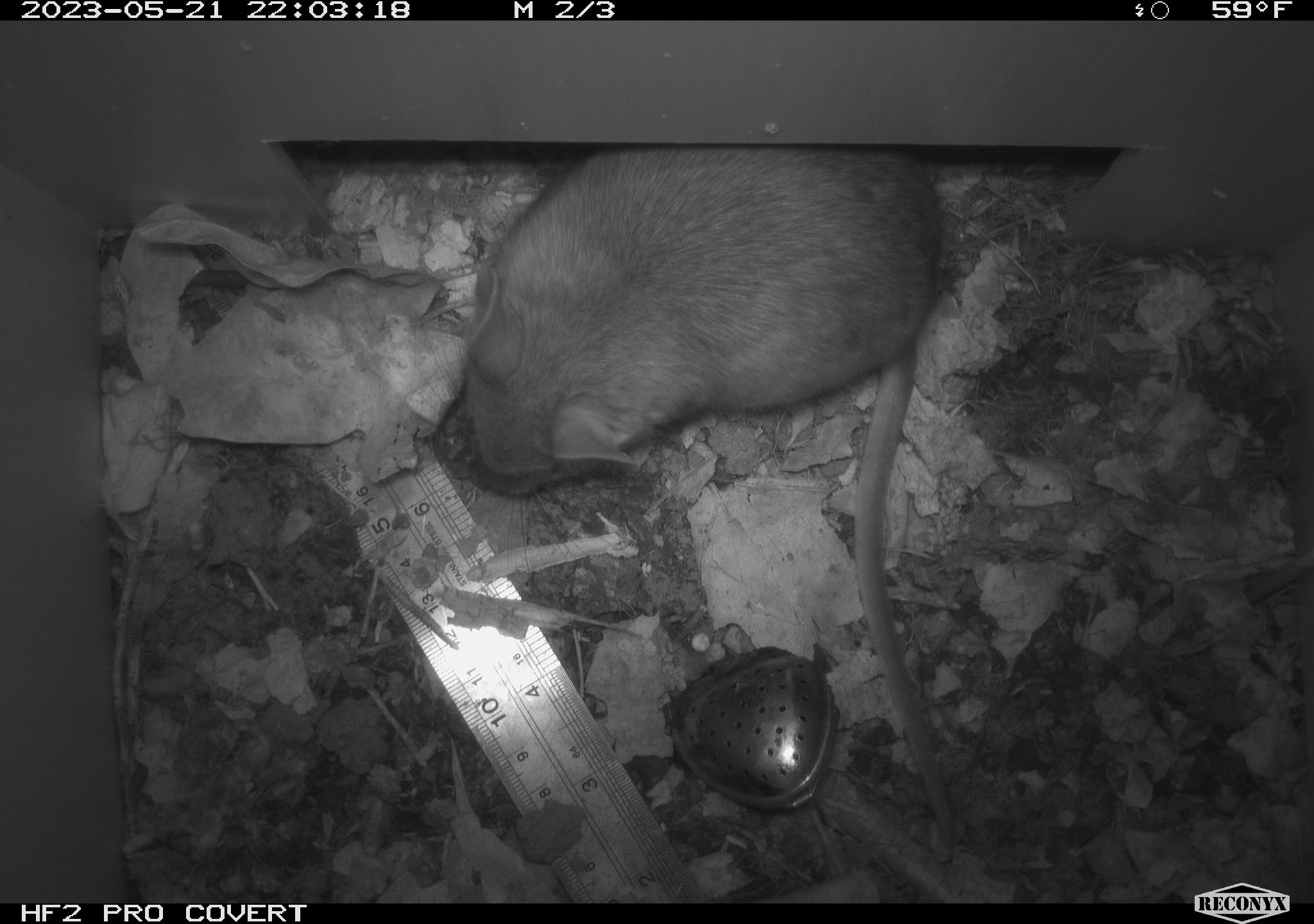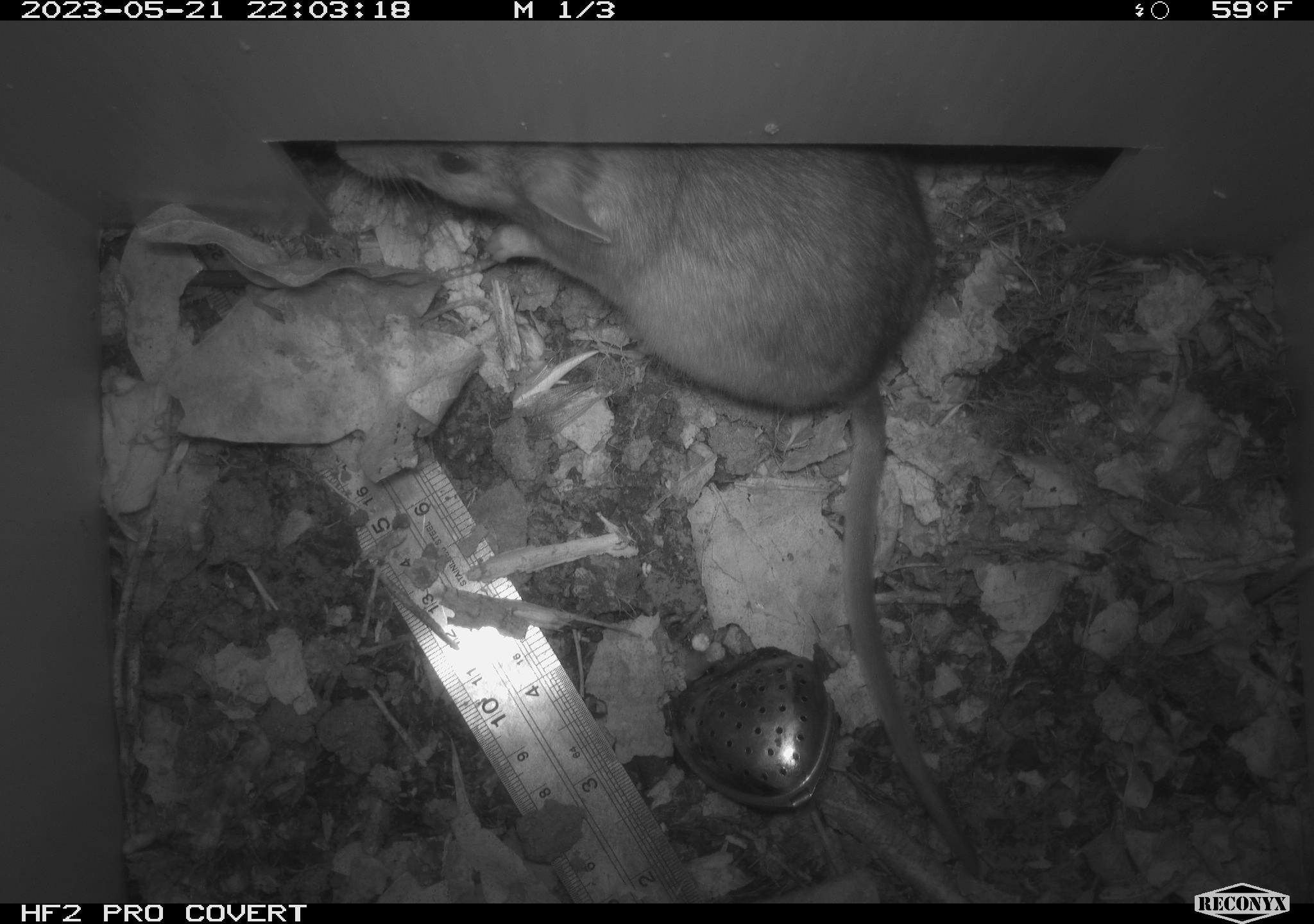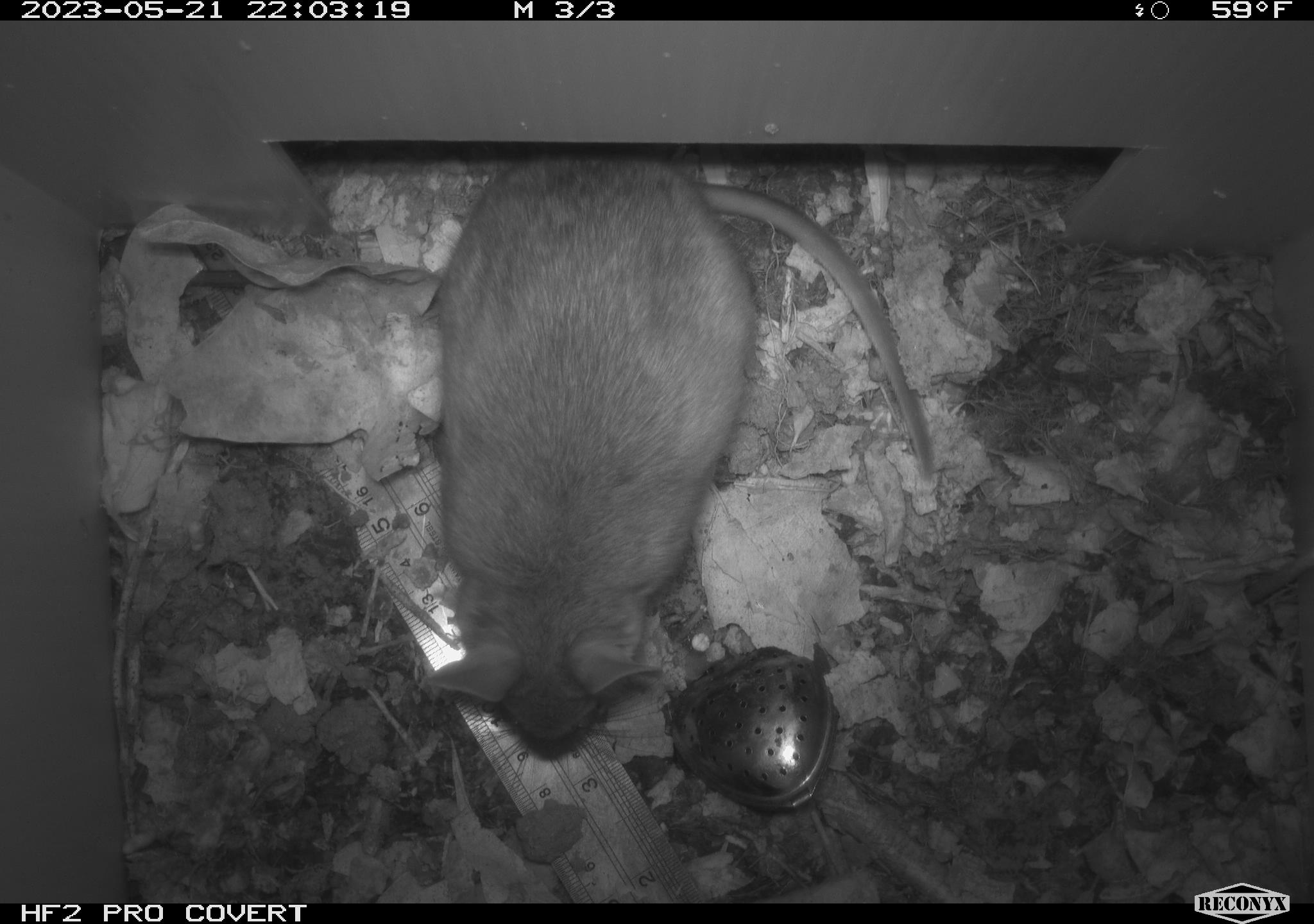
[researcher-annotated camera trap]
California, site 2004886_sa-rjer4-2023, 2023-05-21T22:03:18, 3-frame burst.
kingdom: Animalia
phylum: Chordata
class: Mammalia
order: Rodentia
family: Cricetidae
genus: Neotoma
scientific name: Neotoma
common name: pack rat or woodrat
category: neotoma species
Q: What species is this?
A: Neotoma species (pack rat or woodrat) (Neotoma).